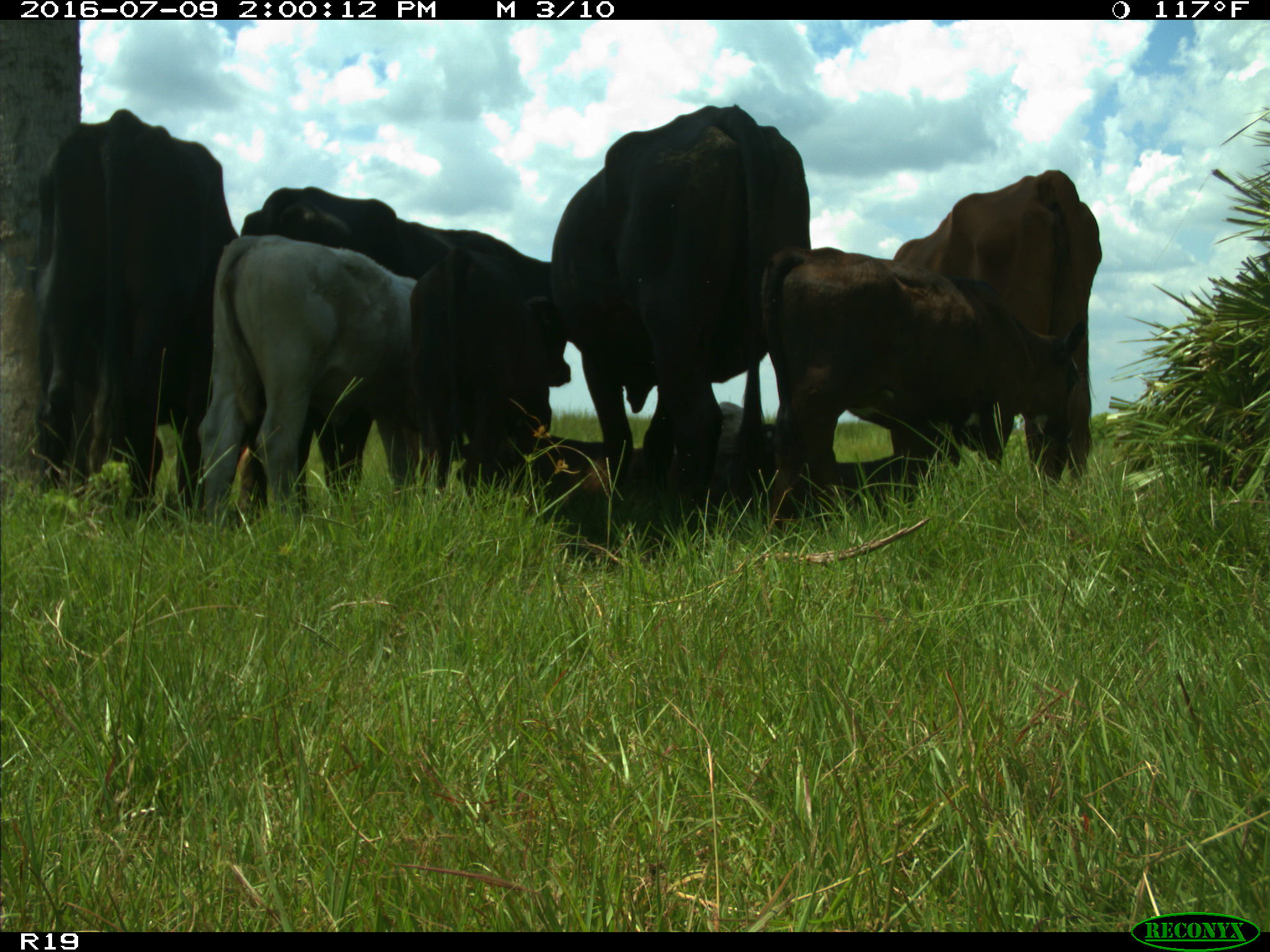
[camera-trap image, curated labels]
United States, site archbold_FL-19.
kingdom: Animalia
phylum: Chordata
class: Mammalia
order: Artiodactyla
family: Bovidae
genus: Bos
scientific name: Bos taurus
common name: domestic cow